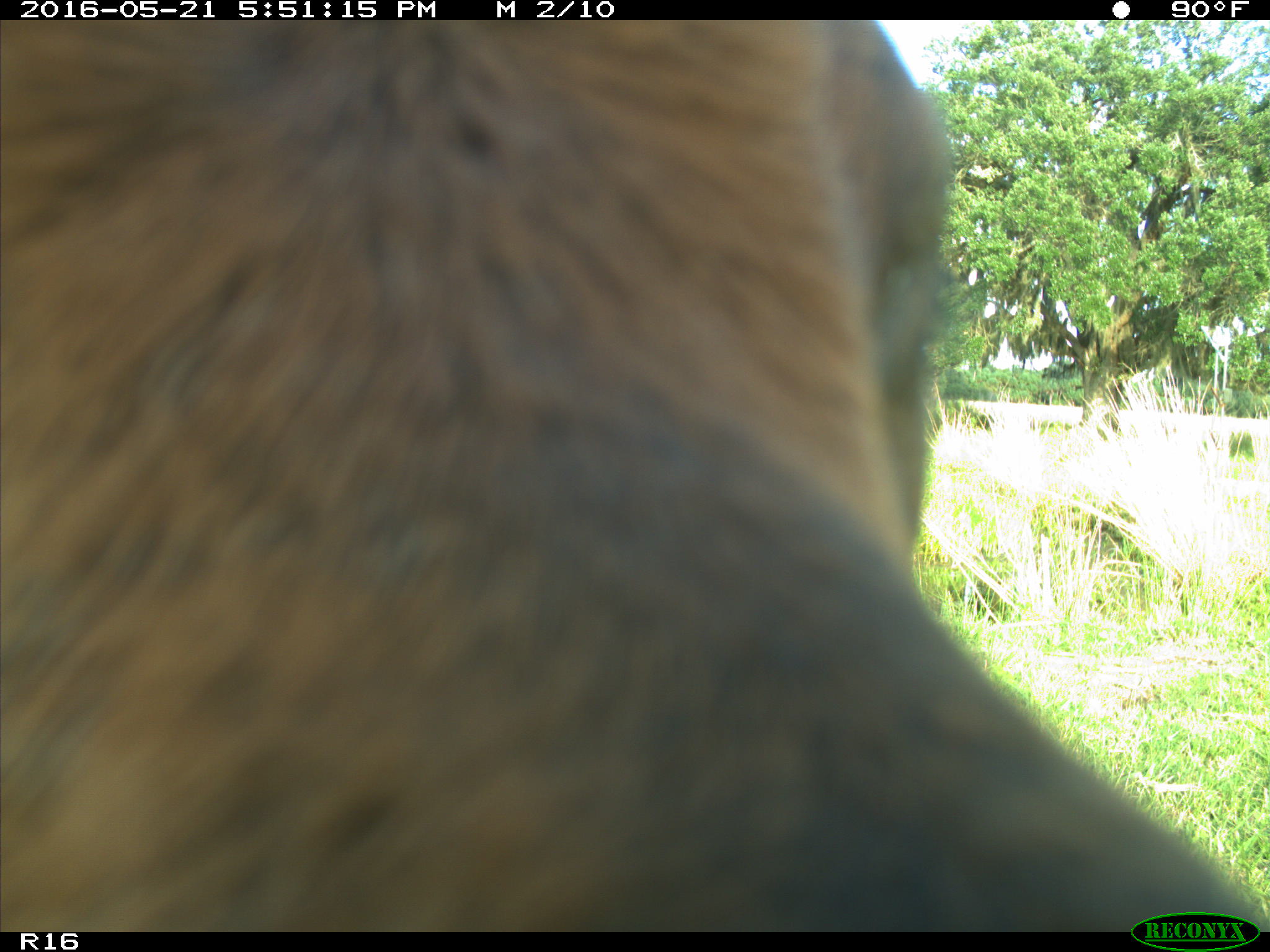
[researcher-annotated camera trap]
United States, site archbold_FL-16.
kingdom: Animalia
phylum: Chordata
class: Mammalia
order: Artiodactyla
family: Bovidae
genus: Bos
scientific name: Bos taurus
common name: domestic cow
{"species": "Bos taurus (domestic cow)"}